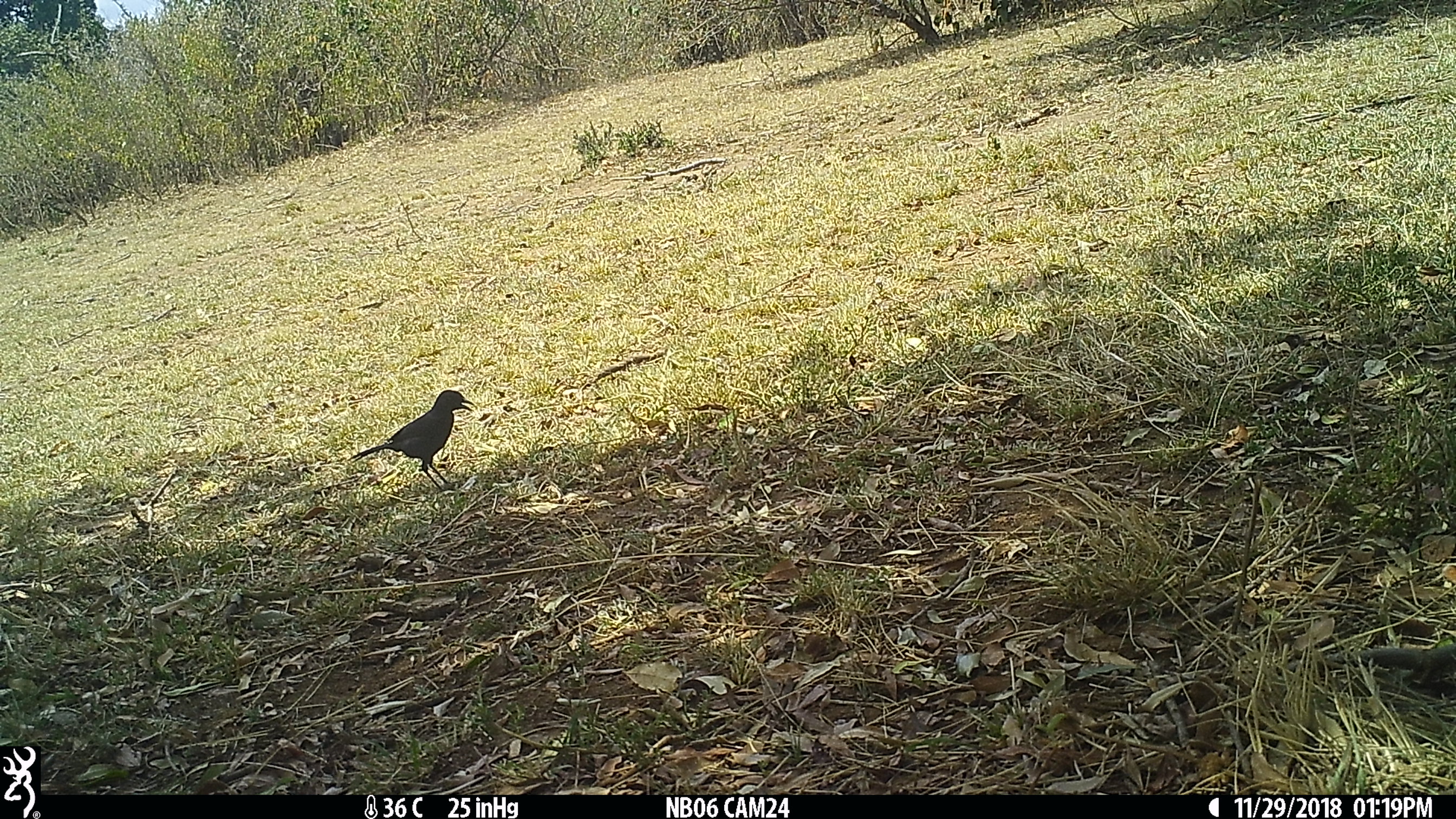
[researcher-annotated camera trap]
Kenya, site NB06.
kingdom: Animalia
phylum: Chordata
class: Aves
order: Passeriformes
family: Malaconotidae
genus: Laniarius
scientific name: Laniarius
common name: boubou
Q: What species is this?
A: Boubou (Laniarius).